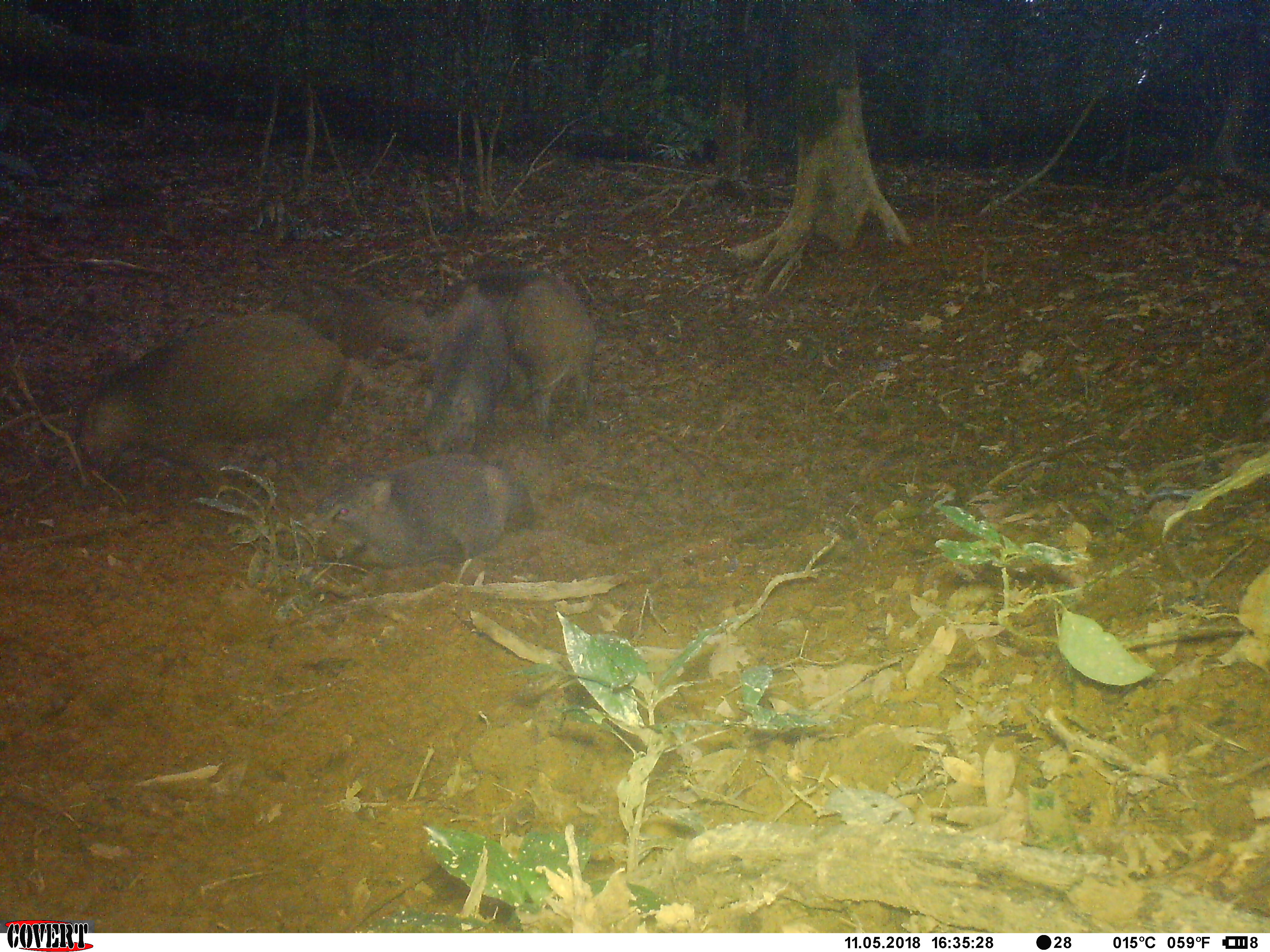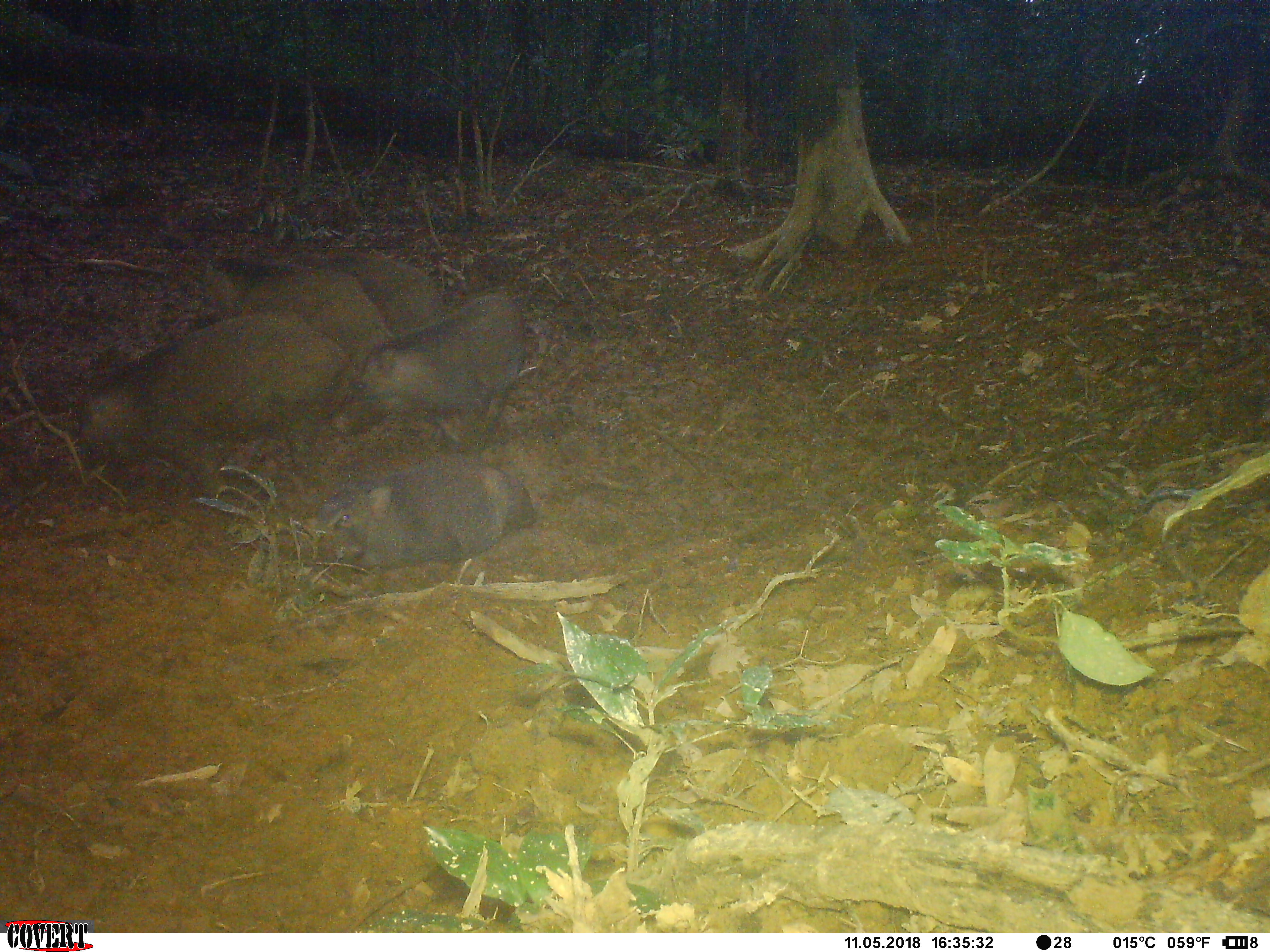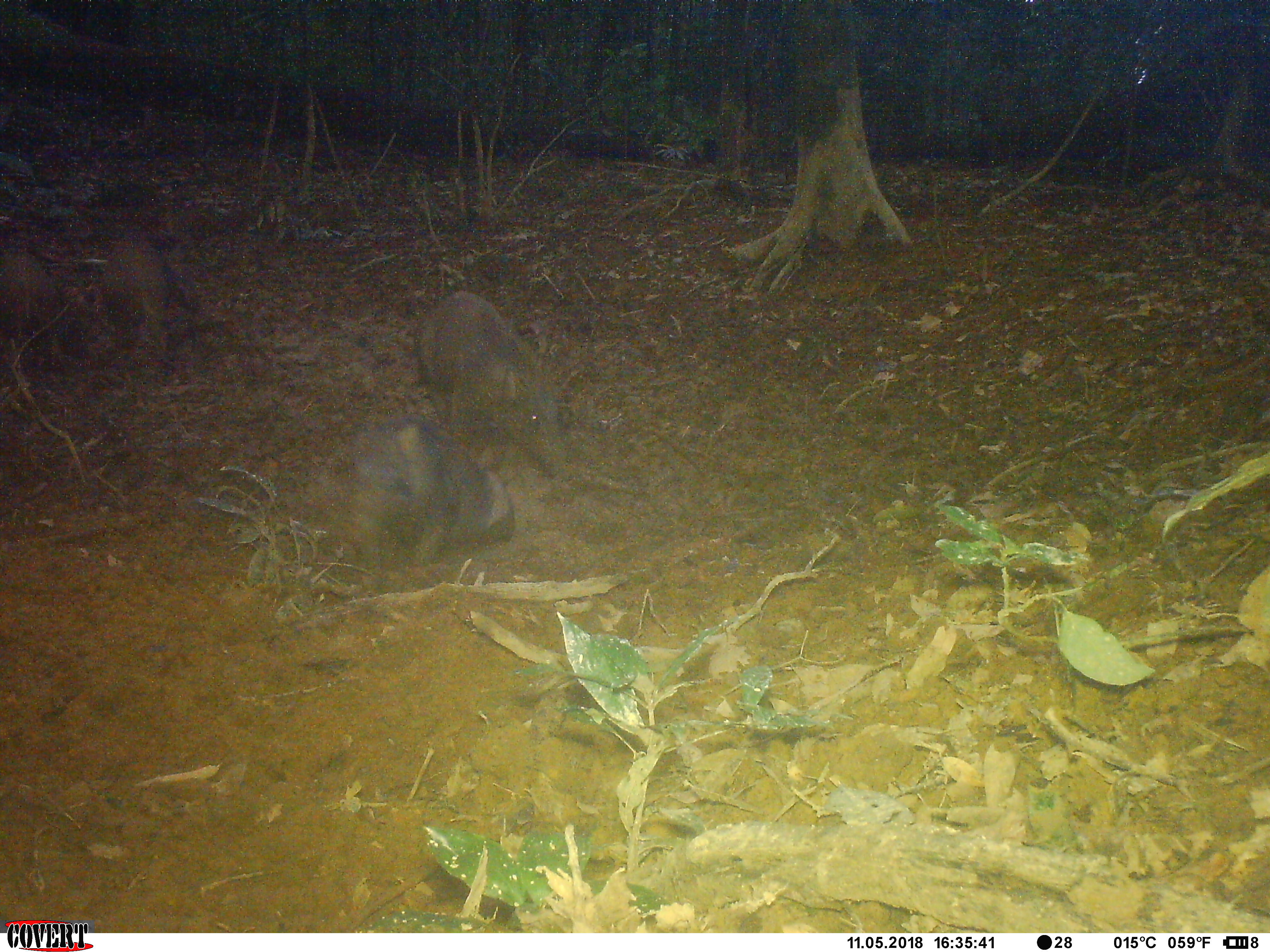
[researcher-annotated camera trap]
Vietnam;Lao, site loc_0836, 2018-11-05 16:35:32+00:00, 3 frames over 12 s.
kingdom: Animalia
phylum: Chordata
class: Mammalia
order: Artiodactyla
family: Suidae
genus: Sus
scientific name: Sus scrofa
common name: eurasian wild pig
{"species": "eurasian wild pig (Sus scrofa)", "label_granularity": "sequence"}